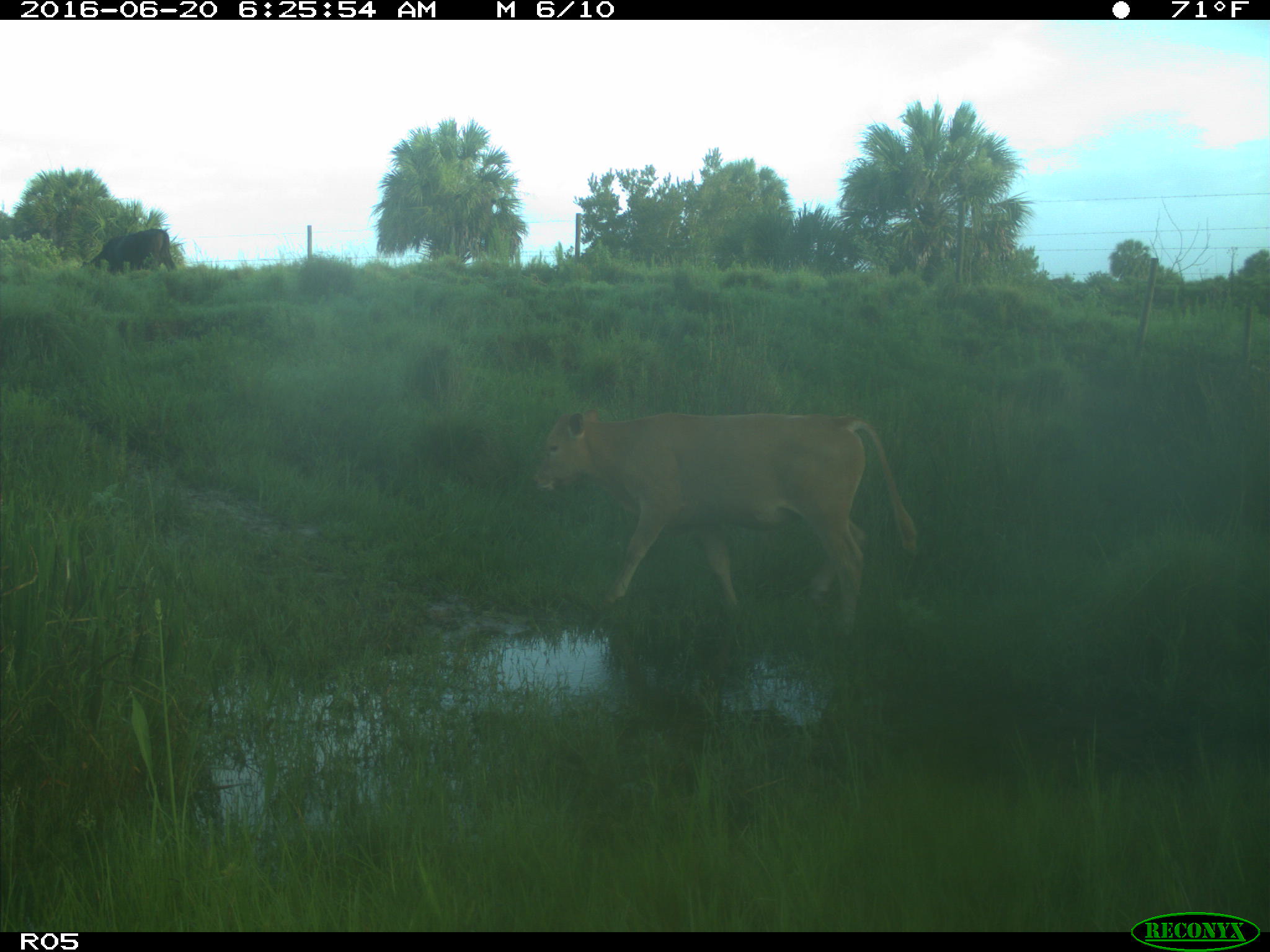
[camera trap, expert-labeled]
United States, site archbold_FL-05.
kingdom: Animalia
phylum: Chordata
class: Mammalia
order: Artiodactyla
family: Bovidae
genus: Bos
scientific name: Bos taurus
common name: domestic cow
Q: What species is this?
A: Bos taurus (domestic cow).